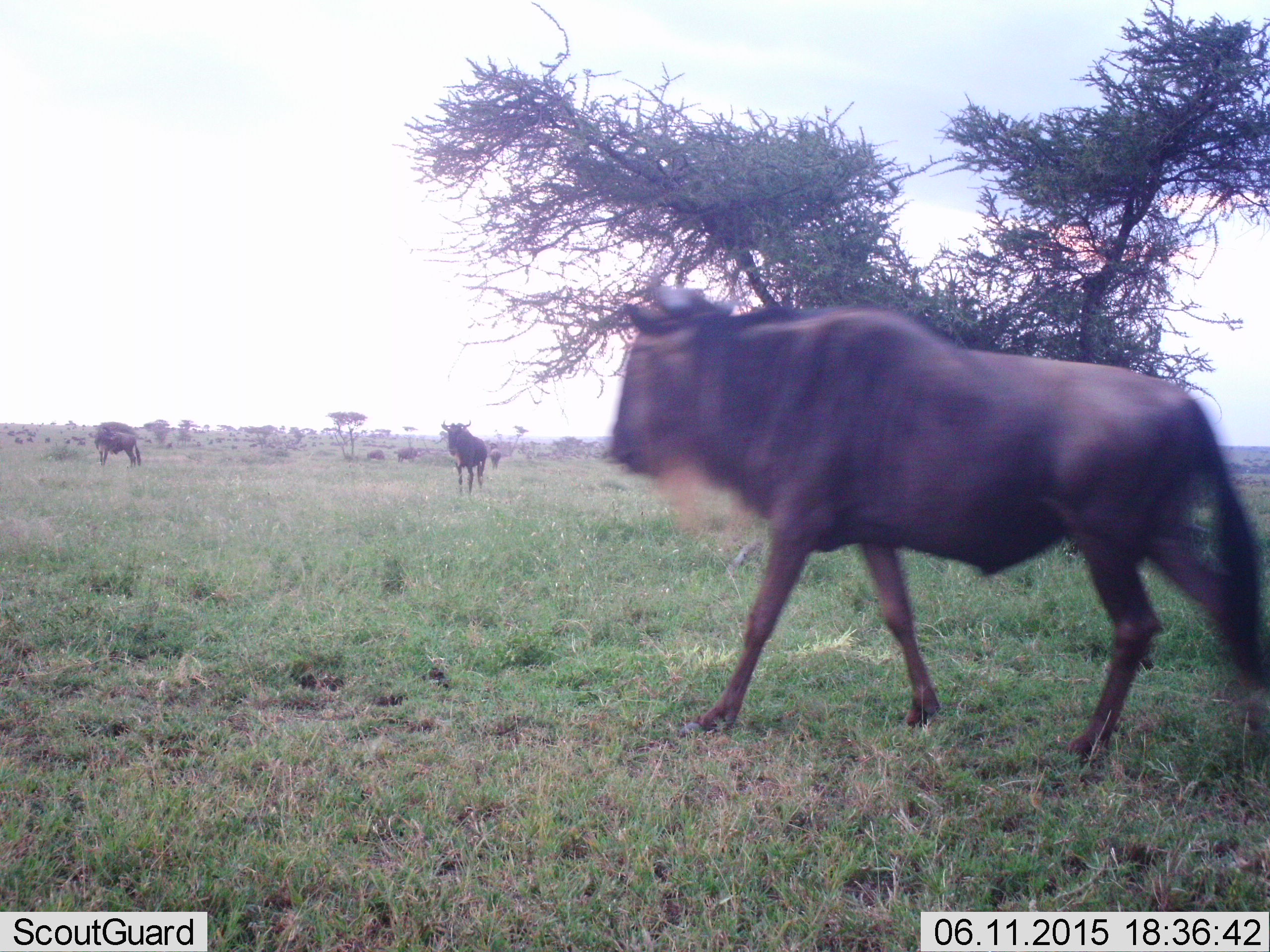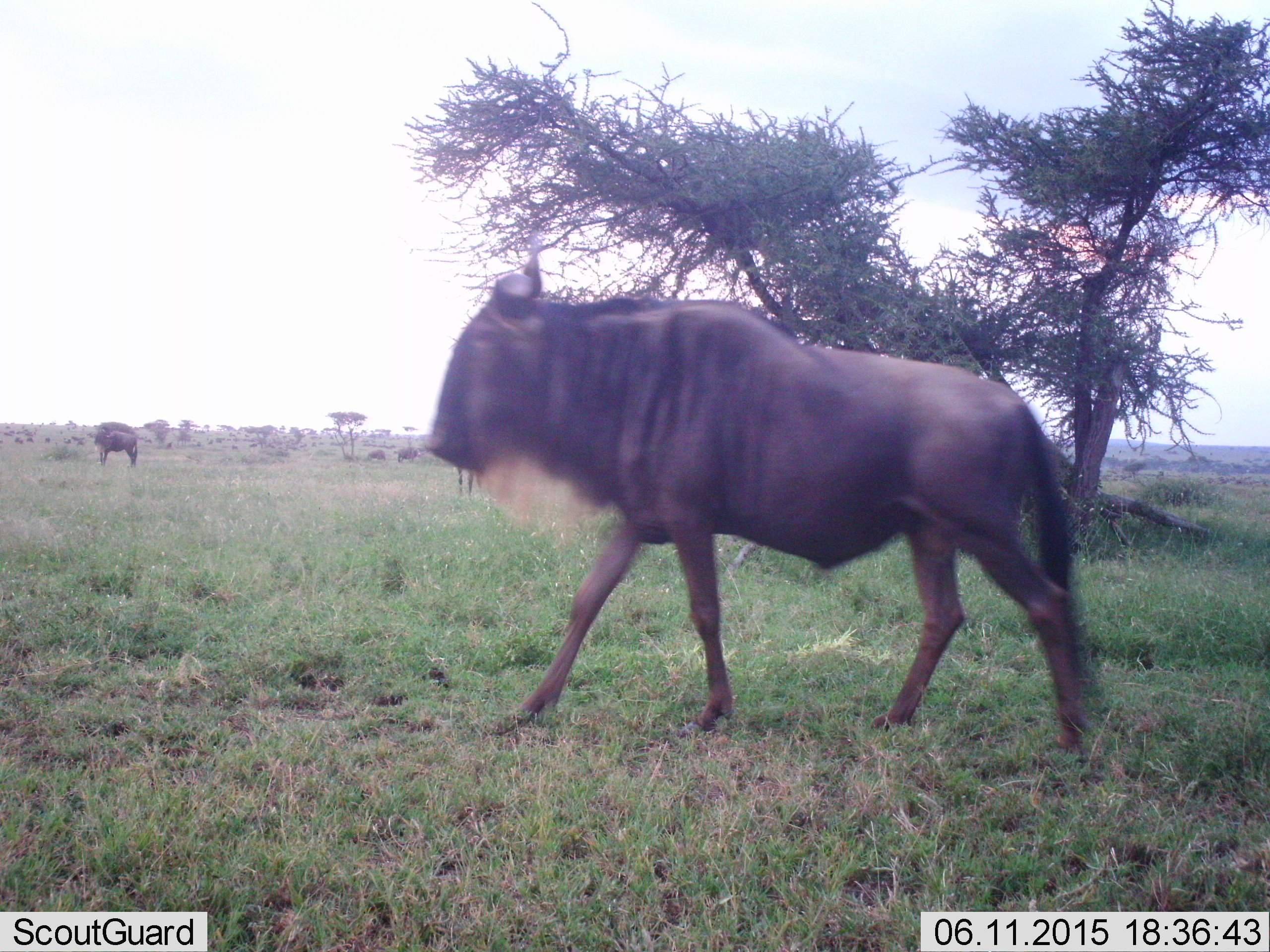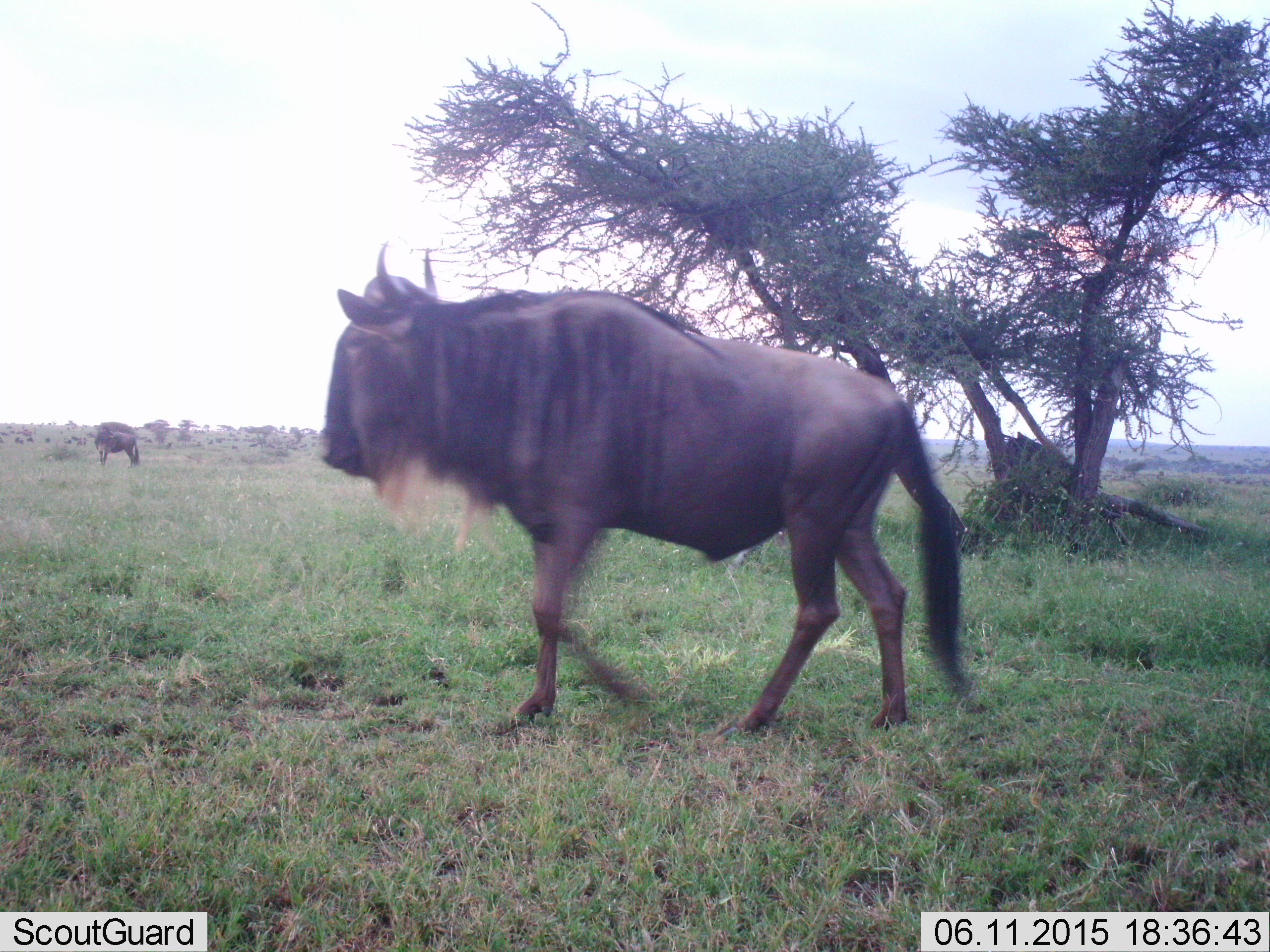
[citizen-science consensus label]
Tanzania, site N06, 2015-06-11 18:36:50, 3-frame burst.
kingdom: Animalia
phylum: Chordata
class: Mammalia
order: Artiodactyla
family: Bovidae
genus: Connochaetes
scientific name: Connochaetes taurinus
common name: blue wildebeest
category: wildebeest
Wildebeest (blue wildebeest) (Connochaetes taurinus), count 3. Behavior (volunteer vote fractions): standing 40%, resting 0%, moving 100%, interacting 0%. Young present (vote fraction): 0%. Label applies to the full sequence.